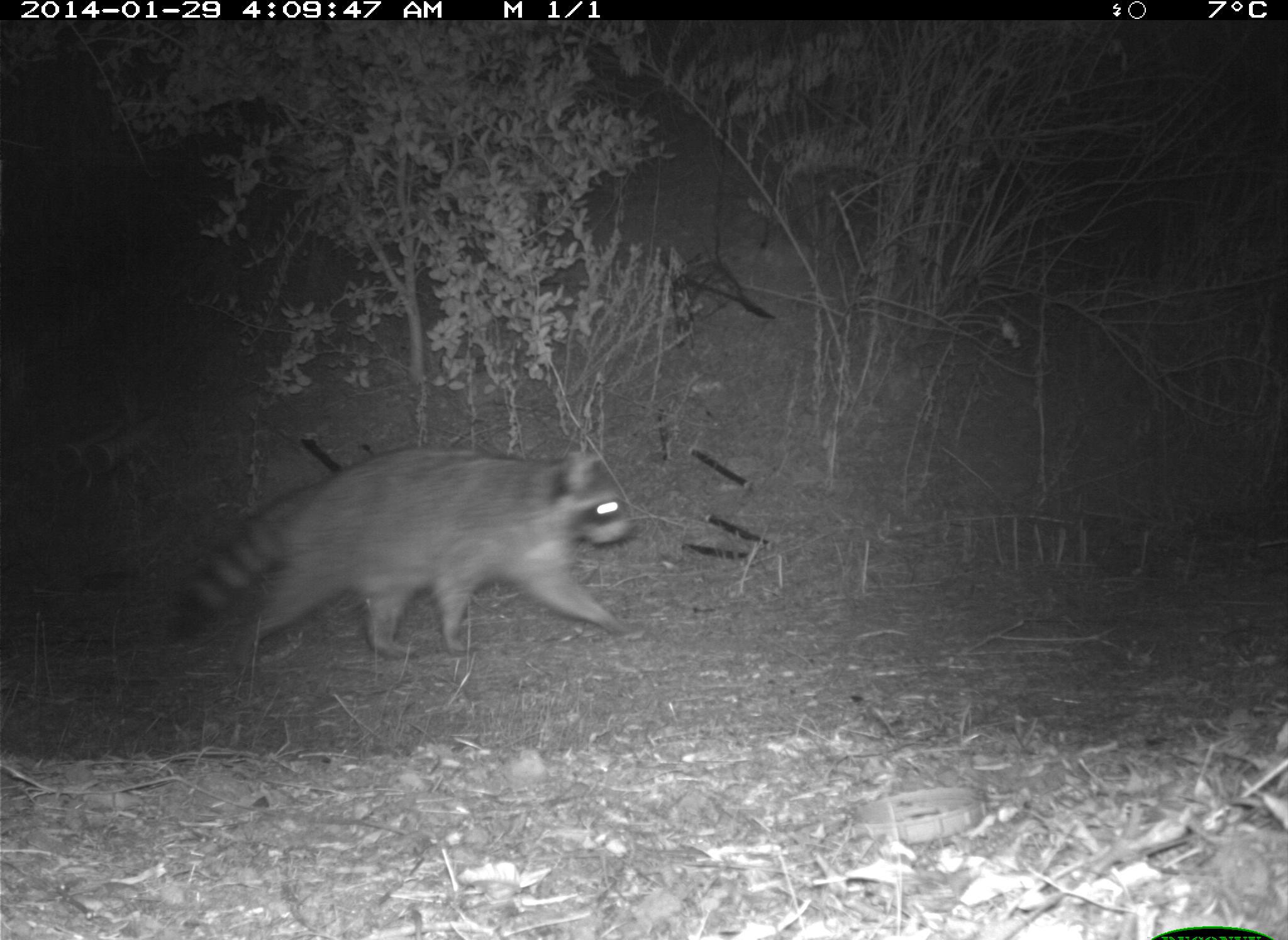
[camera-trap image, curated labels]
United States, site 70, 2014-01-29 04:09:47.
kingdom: Animalia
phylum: Chordata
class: Mammalia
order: Carnivora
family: Procyonidae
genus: Procyon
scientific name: Procyon lotor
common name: raccoon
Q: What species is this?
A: Raccoon (Procyon lotor).